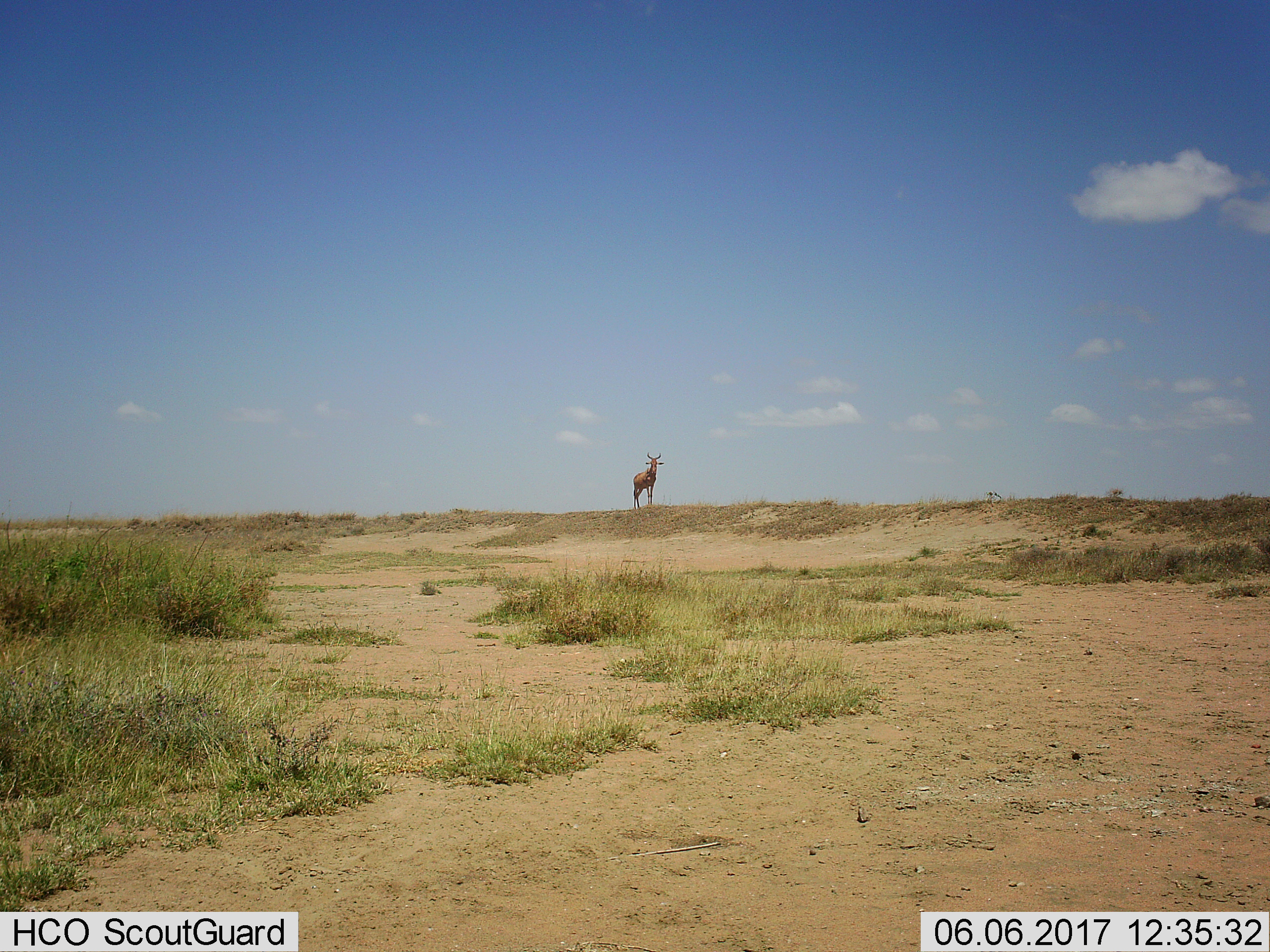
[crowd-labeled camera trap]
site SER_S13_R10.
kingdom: Animalia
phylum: Chordata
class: Mammalia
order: Artiodactyla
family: Bovidae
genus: Alcelaphus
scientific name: Alcelaphus buselaphus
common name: hartebeest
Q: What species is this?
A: Hartebeest (Alcelaphus buselaphus).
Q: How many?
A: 1.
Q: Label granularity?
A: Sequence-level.